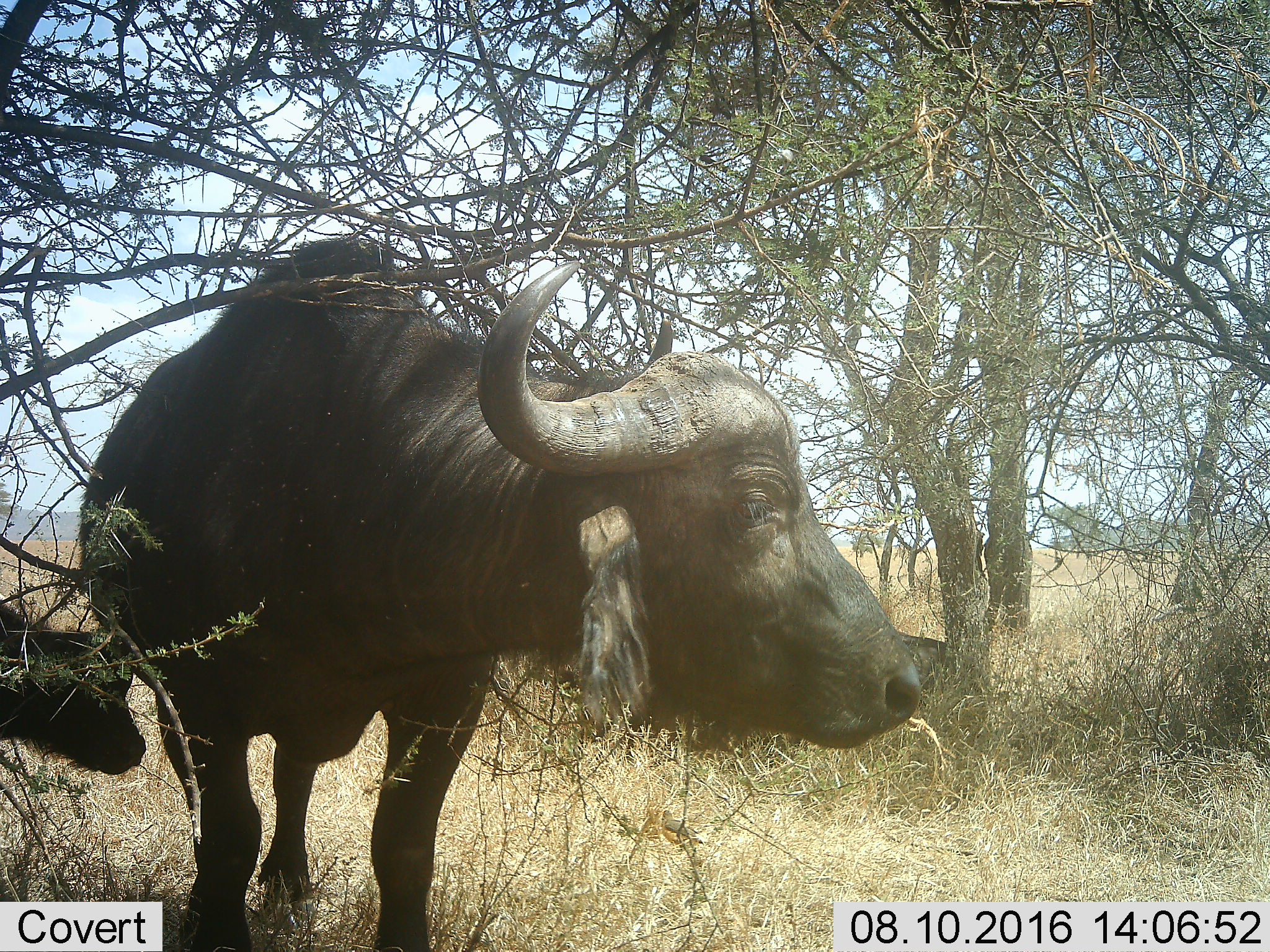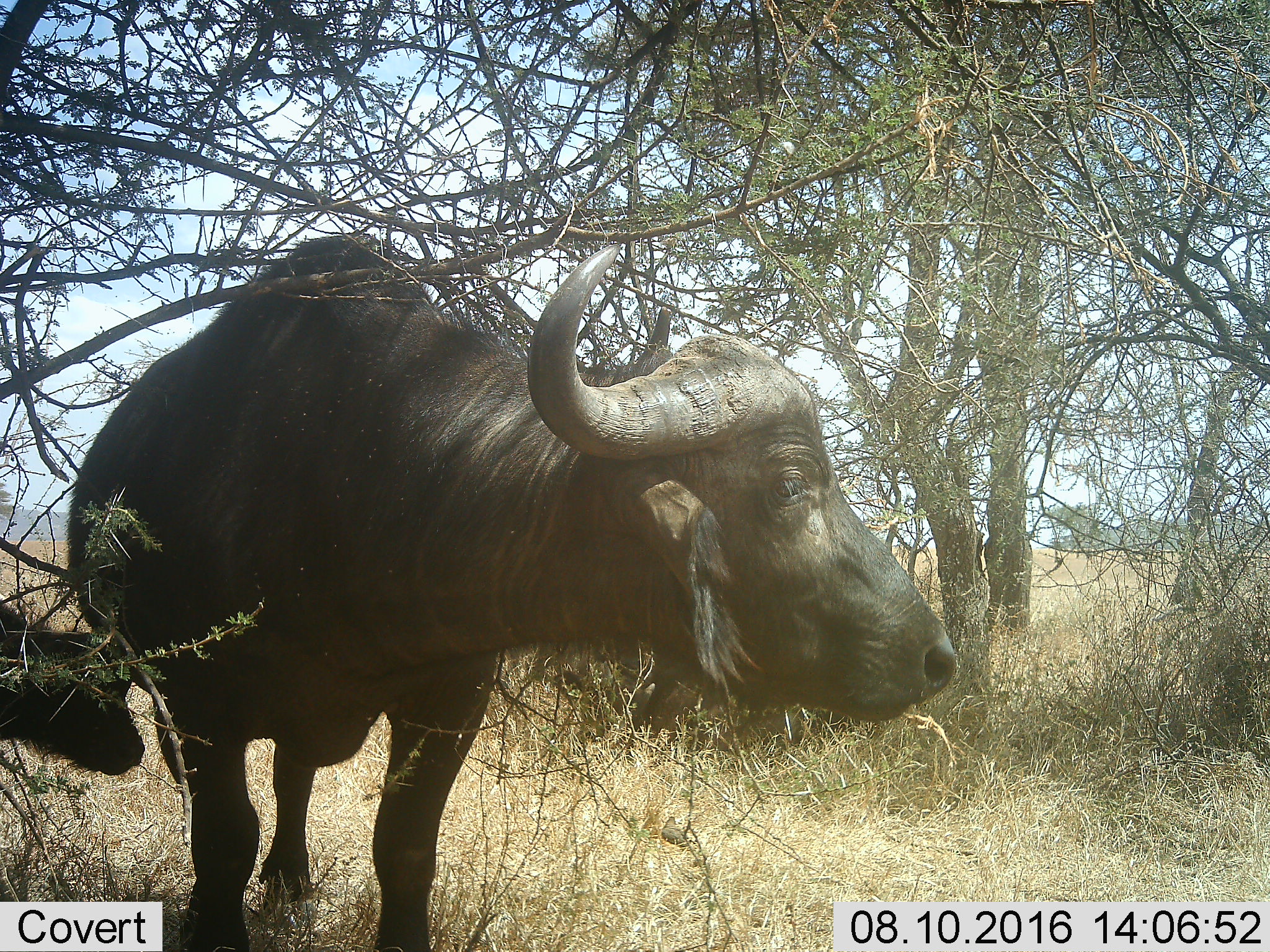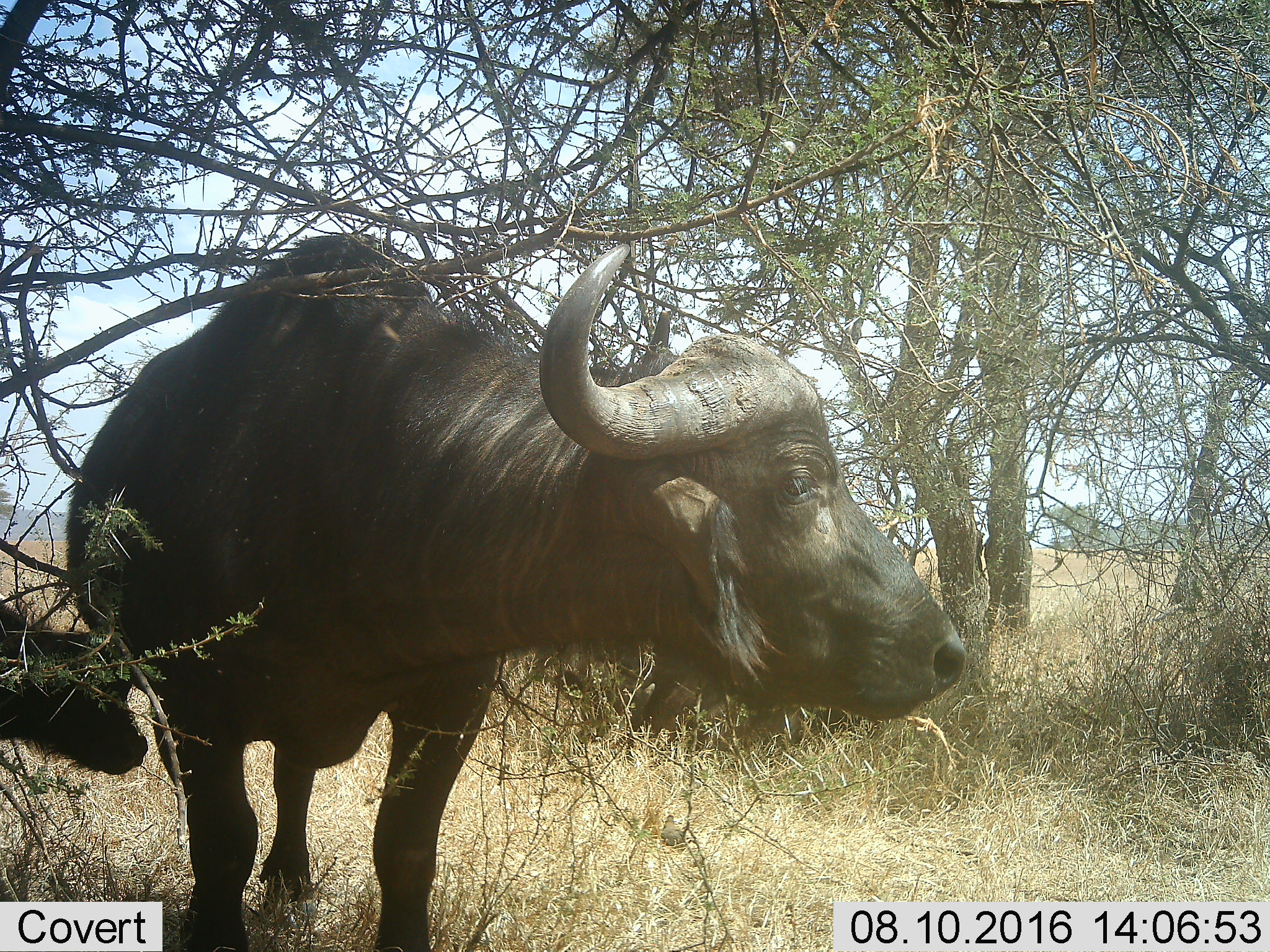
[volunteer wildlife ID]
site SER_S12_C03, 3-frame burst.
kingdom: Animalia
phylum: Chordata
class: Mammalia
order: Artiodactyla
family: Bovidae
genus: Syncerus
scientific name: Syncerus caffer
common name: african buffalo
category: buffalo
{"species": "buffalo (african buffalo) (Syncerus caffer)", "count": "2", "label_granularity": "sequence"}